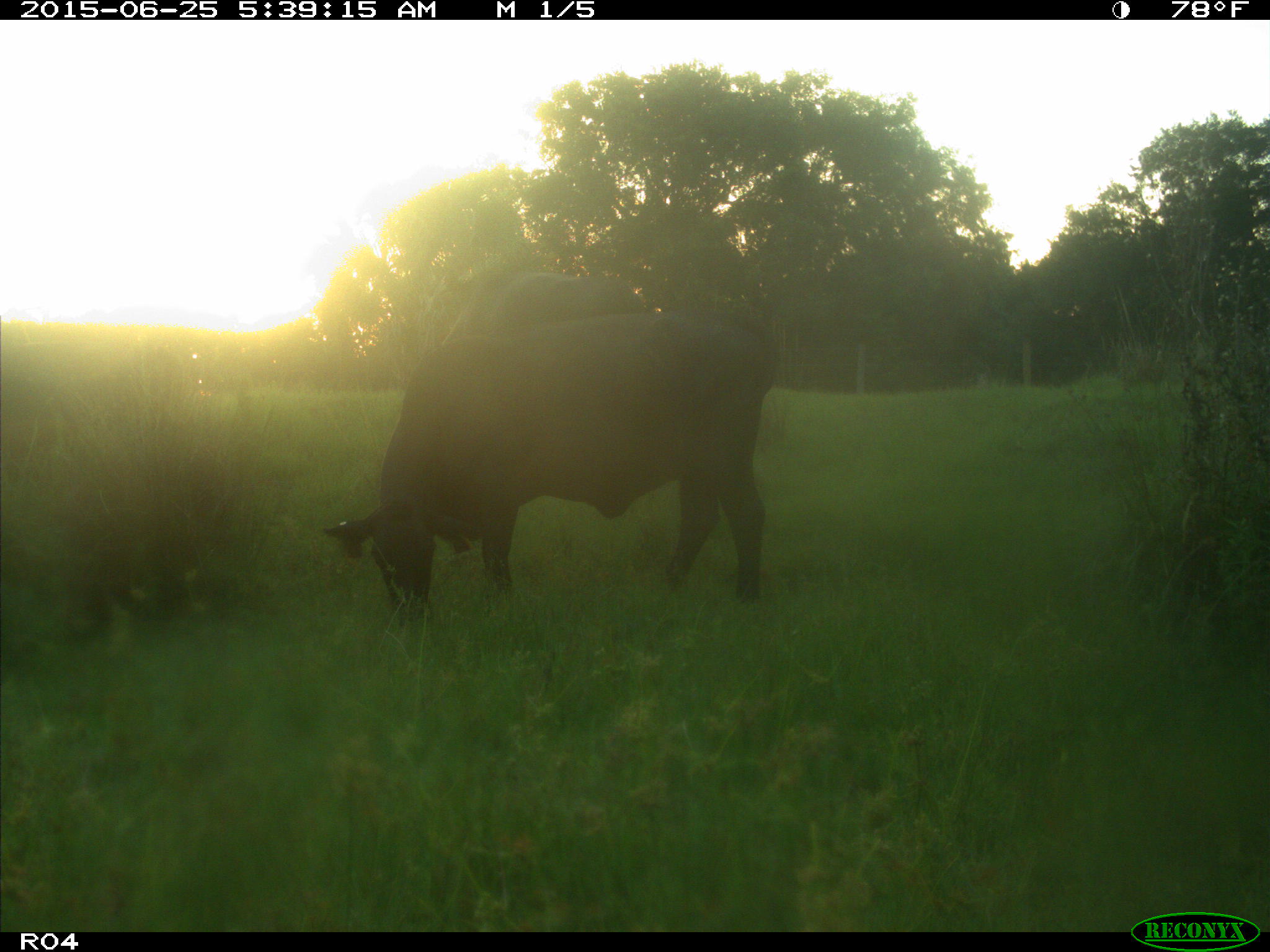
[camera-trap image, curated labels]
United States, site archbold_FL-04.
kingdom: Animalia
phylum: Chordata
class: Mammalia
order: Artiodactyla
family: Bovidae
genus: Bos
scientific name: Bos taurus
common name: domestic cow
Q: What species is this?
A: Bos taurus (domestic cow).